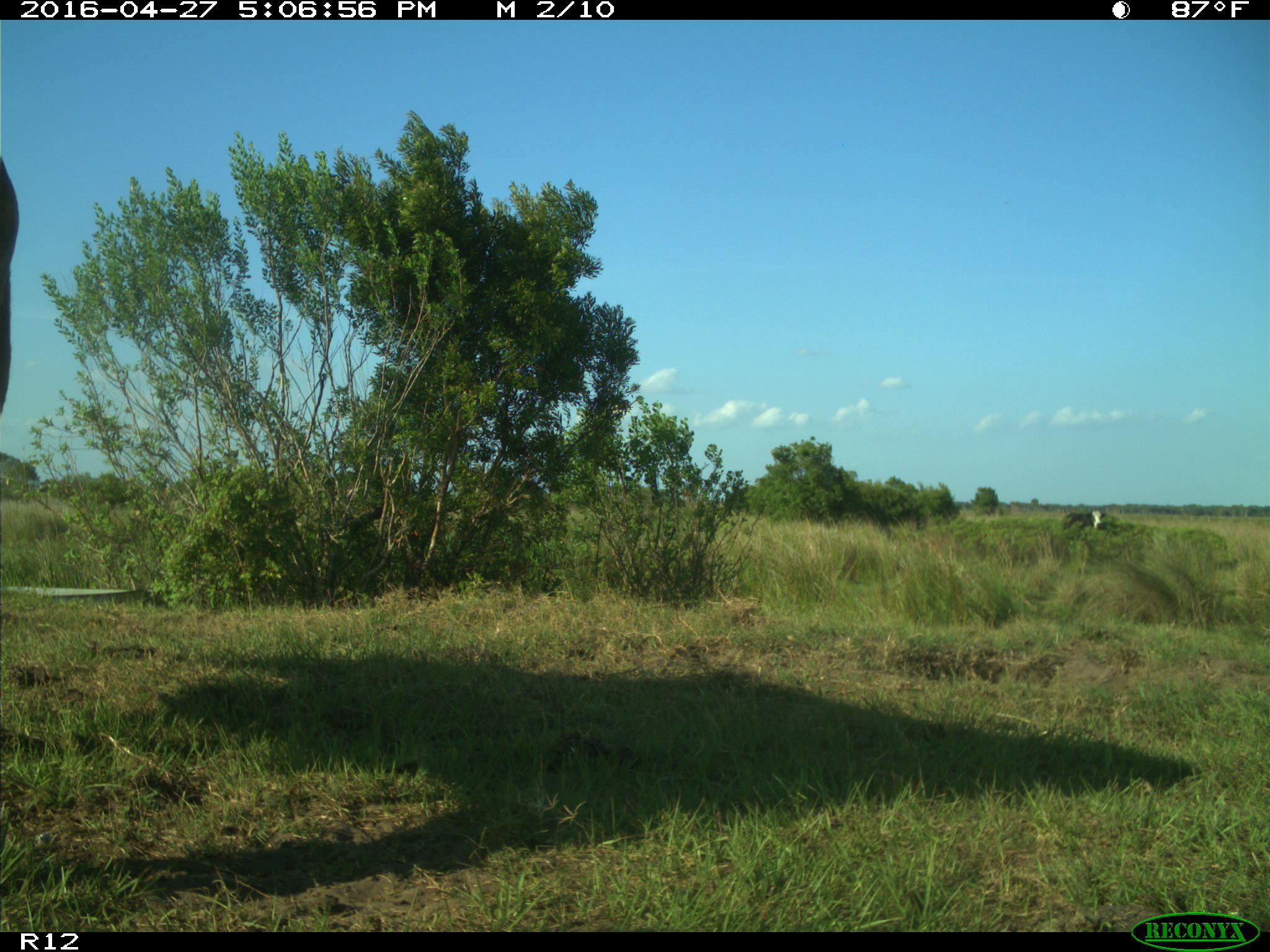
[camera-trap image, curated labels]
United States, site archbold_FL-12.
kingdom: Animalia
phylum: Chordata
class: Mammalia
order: Artiodactyla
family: Bovidae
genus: Bos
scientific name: Bos taurus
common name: domestic cow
Bos taurus (domestic cow).